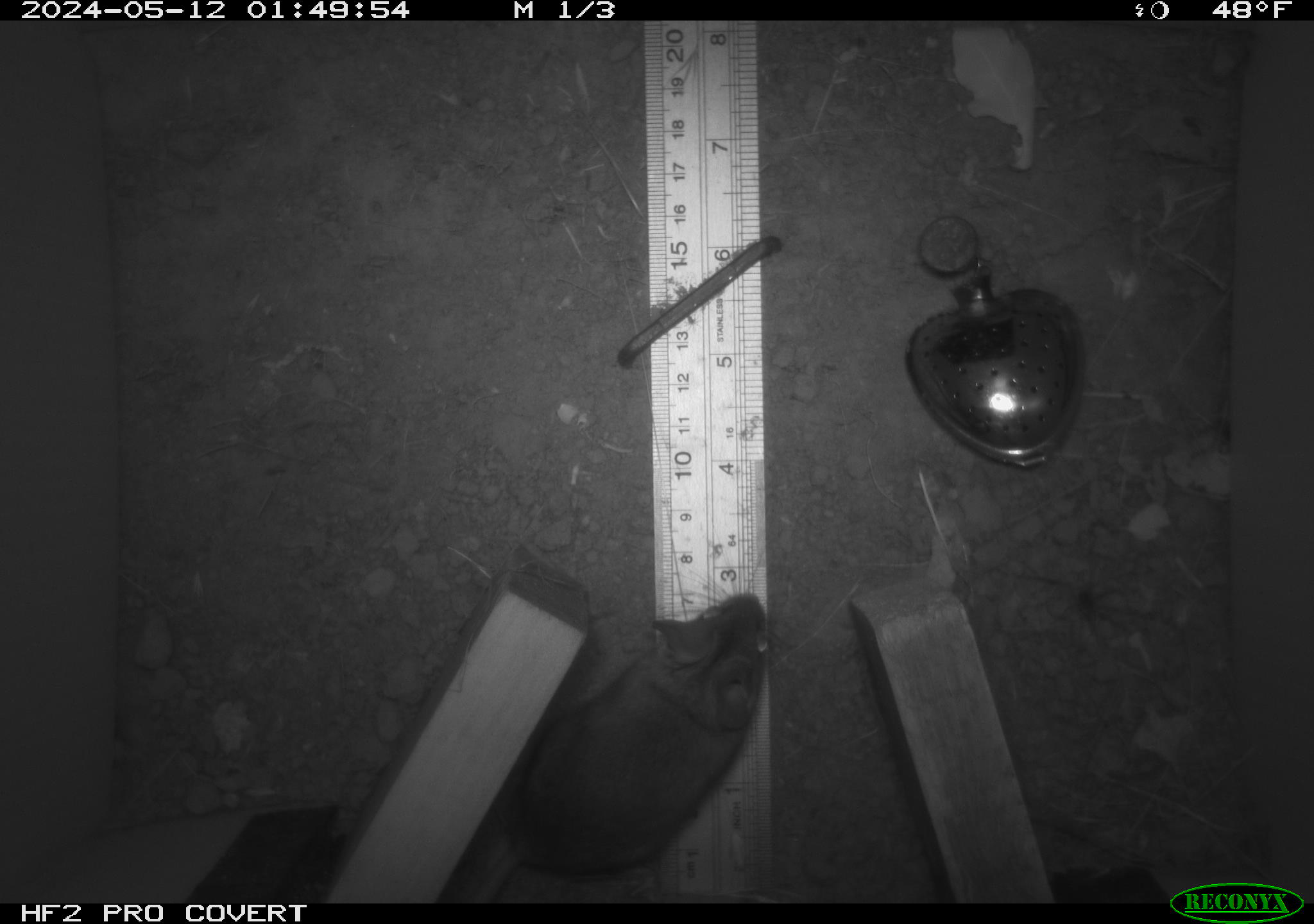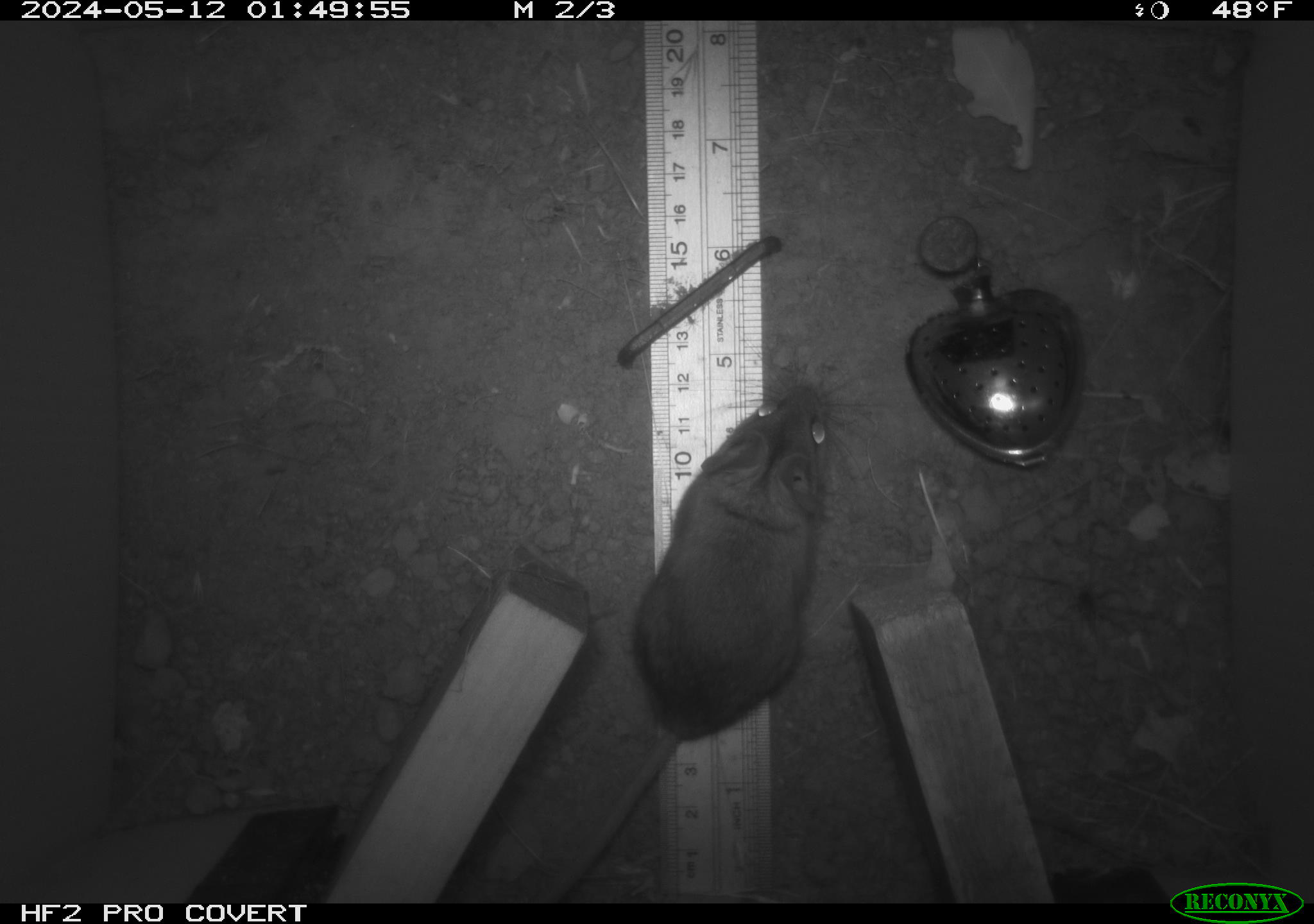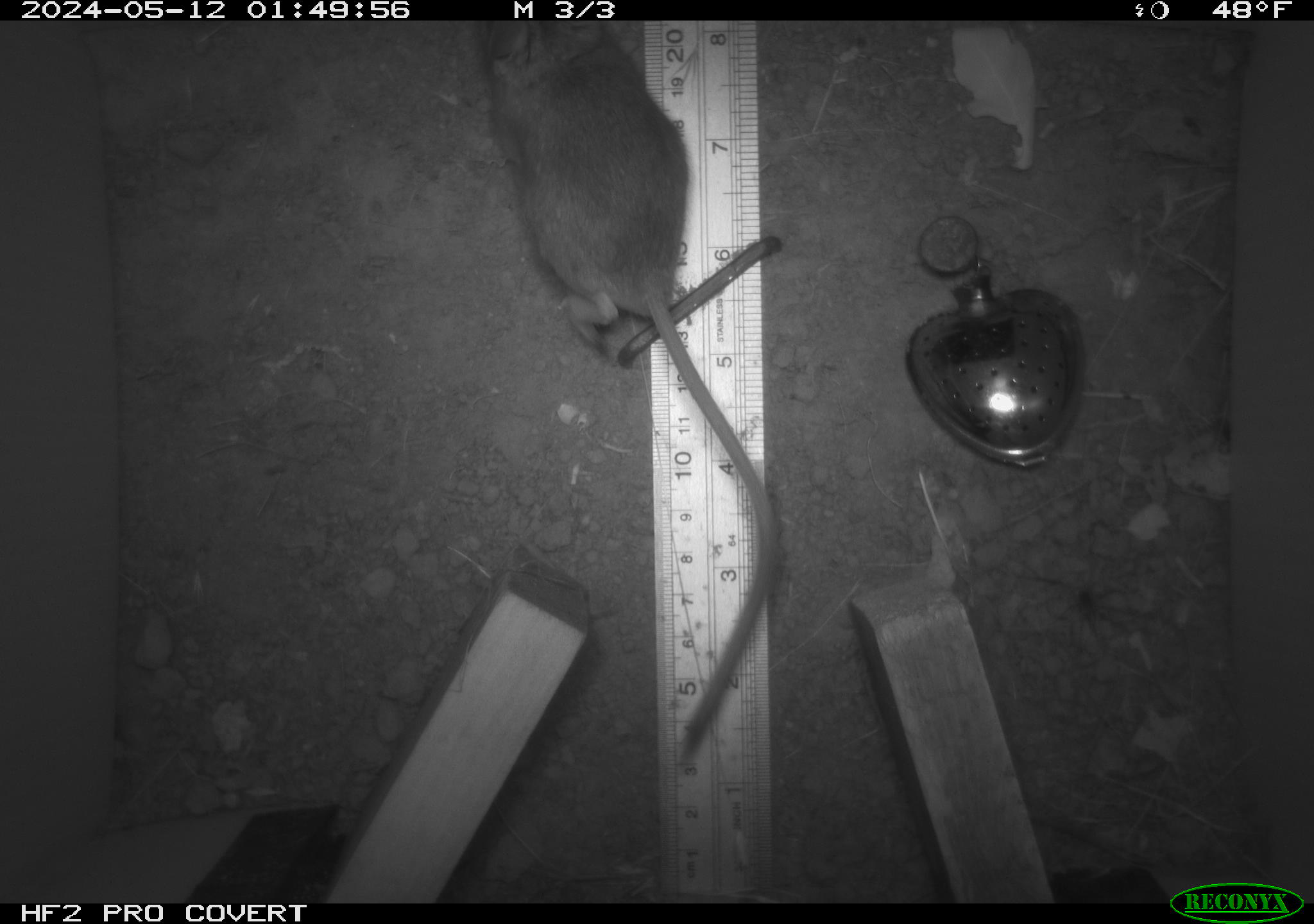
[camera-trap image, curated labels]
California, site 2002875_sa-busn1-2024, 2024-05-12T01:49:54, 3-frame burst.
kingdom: Animalia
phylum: Chordata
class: Mammalia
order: Rodentia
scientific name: Rodentia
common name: rodent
Rodent (Rodentia).